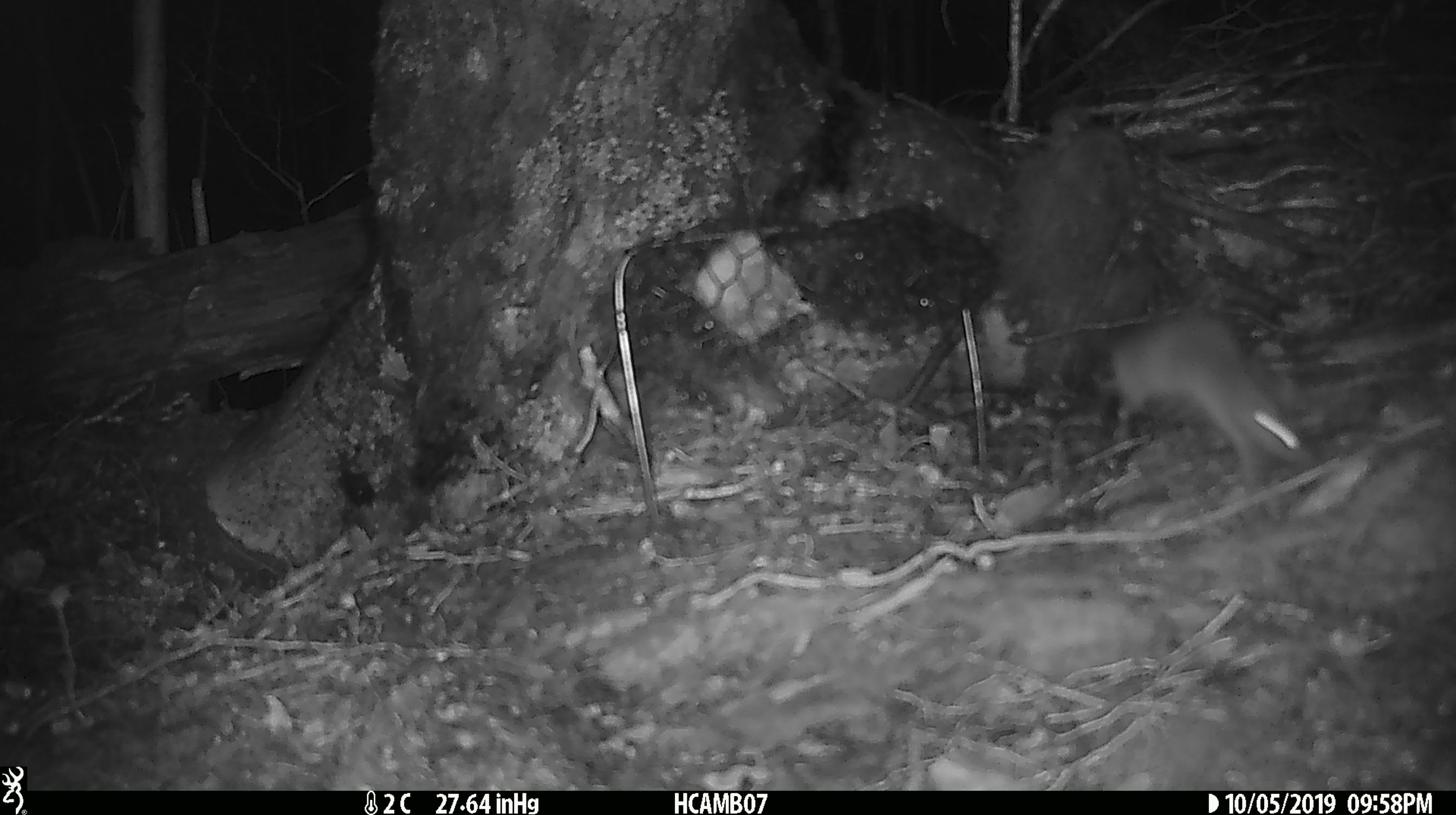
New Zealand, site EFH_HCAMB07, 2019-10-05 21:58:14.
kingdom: Animalia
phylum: Chordata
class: Mammalia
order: Rodentia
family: Muridae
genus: Mus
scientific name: Mus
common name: mouse